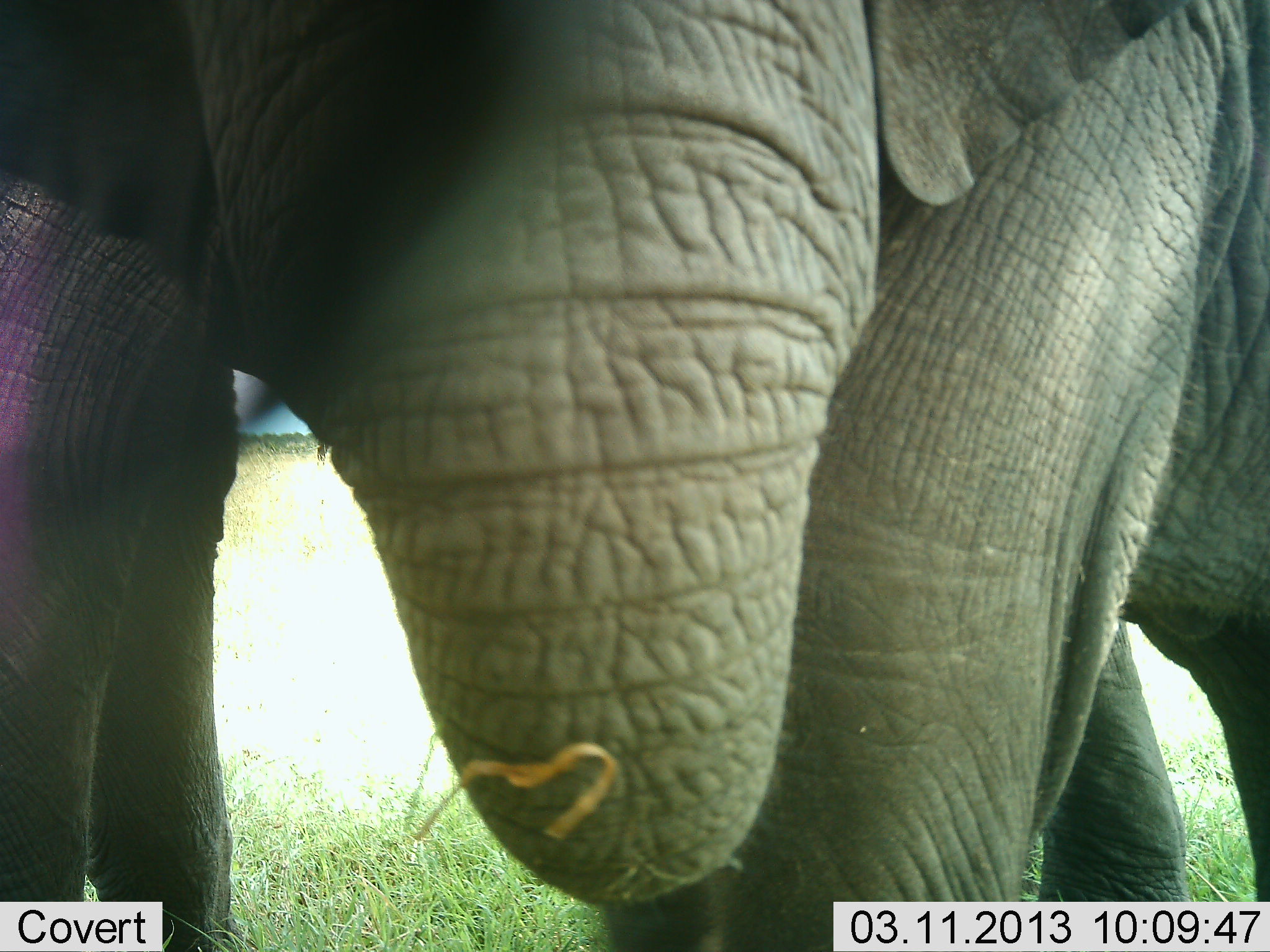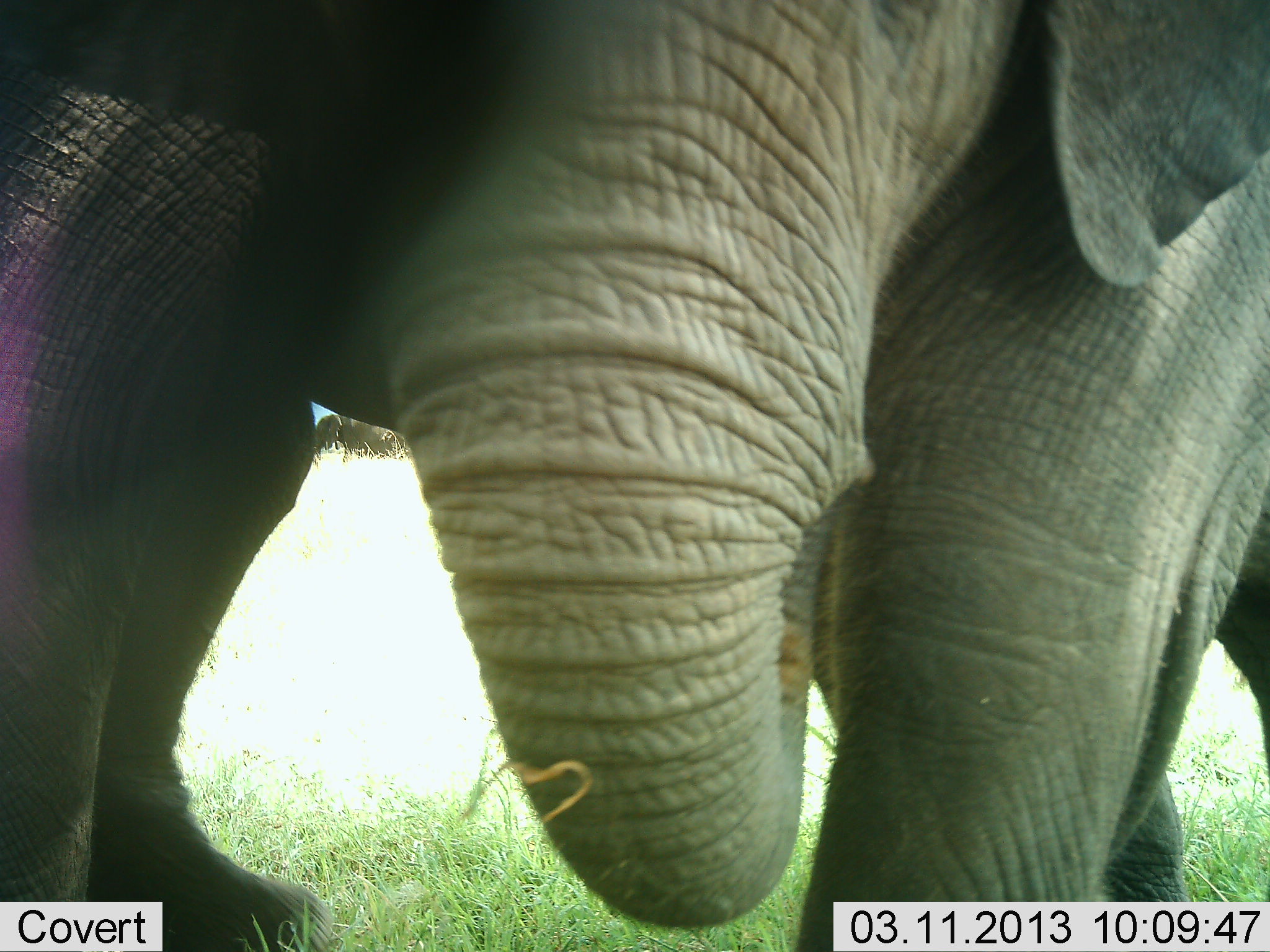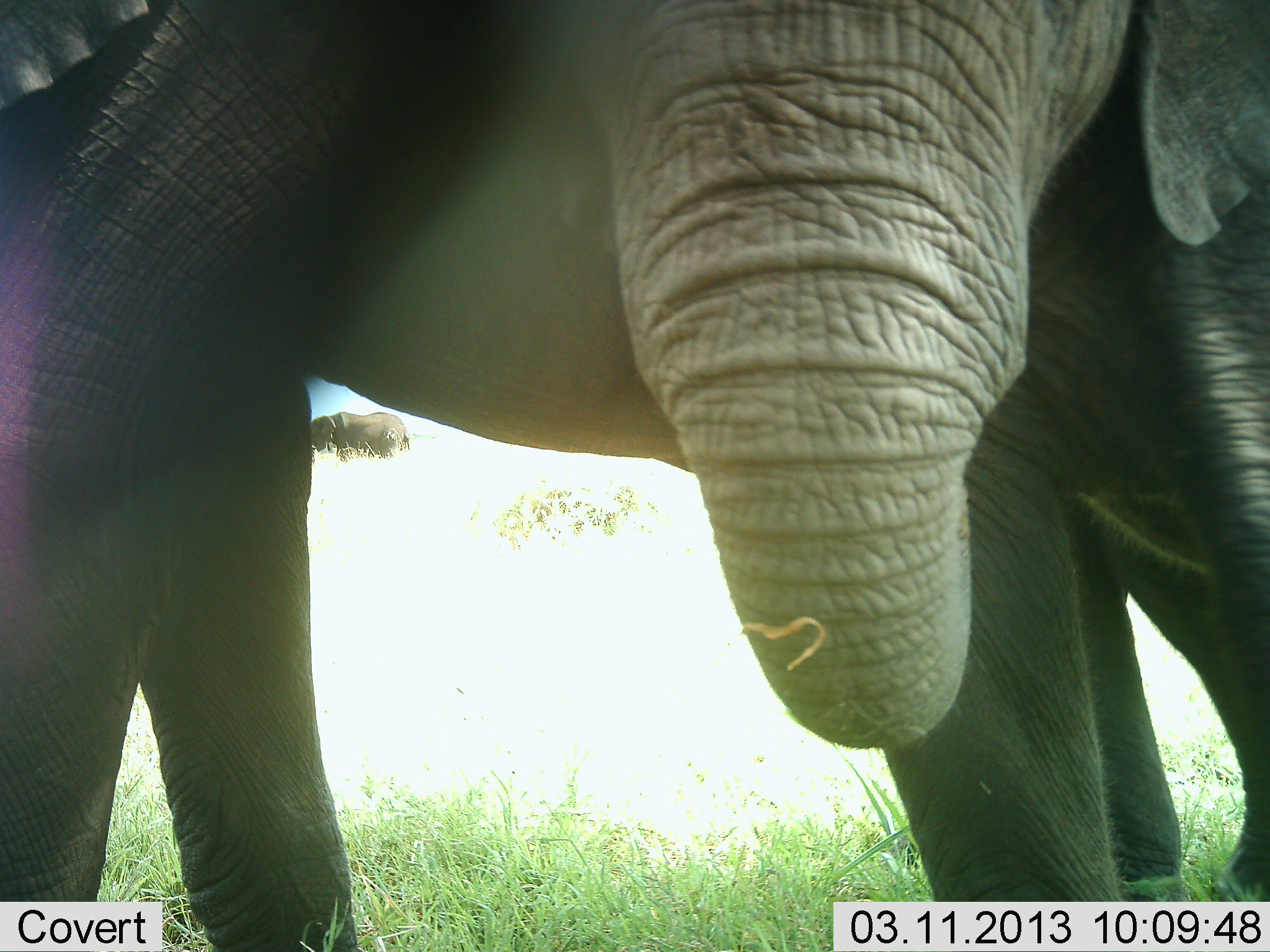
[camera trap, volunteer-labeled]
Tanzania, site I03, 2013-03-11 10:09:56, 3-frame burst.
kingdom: Animalia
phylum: Chordata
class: Mammalia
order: Proboscidea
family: Elephantidae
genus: Loxodonta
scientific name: Loxodonta africana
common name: african bush elephant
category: elephant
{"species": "elephant (african bush elephant) (Loxodonta africana)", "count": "2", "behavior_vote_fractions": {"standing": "50%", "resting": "0%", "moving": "41%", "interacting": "14%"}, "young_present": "23%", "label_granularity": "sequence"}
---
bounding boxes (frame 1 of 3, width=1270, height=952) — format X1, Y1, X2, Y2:
animal: 1, 1, 1269, 952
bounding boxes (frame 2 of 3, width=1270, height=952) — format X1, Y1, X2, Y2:
animal: 0, 0, 1270, 952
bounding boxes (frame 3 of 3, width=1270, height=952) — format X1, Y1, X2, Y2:
animal: 0, 0, 1270, 952